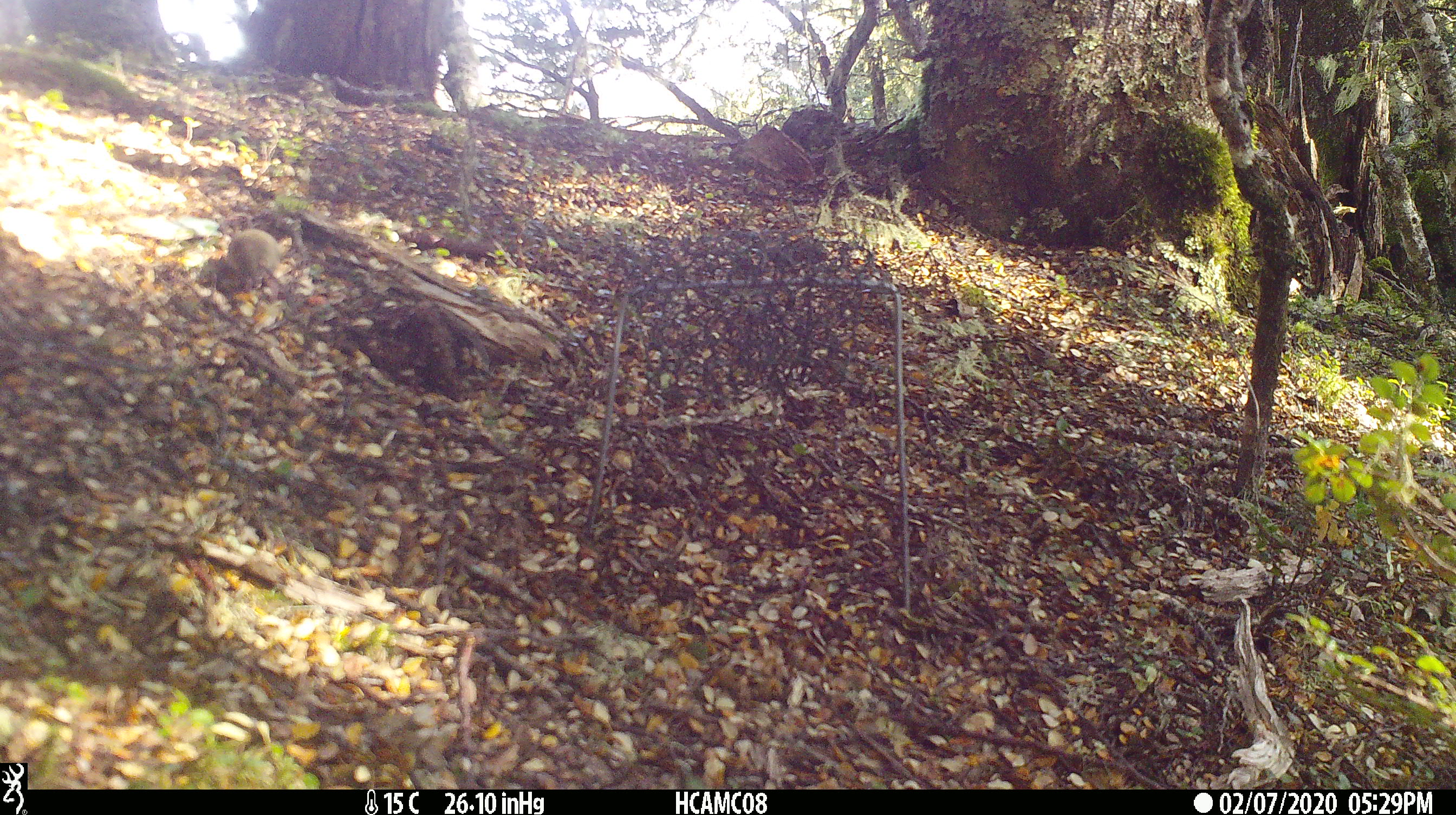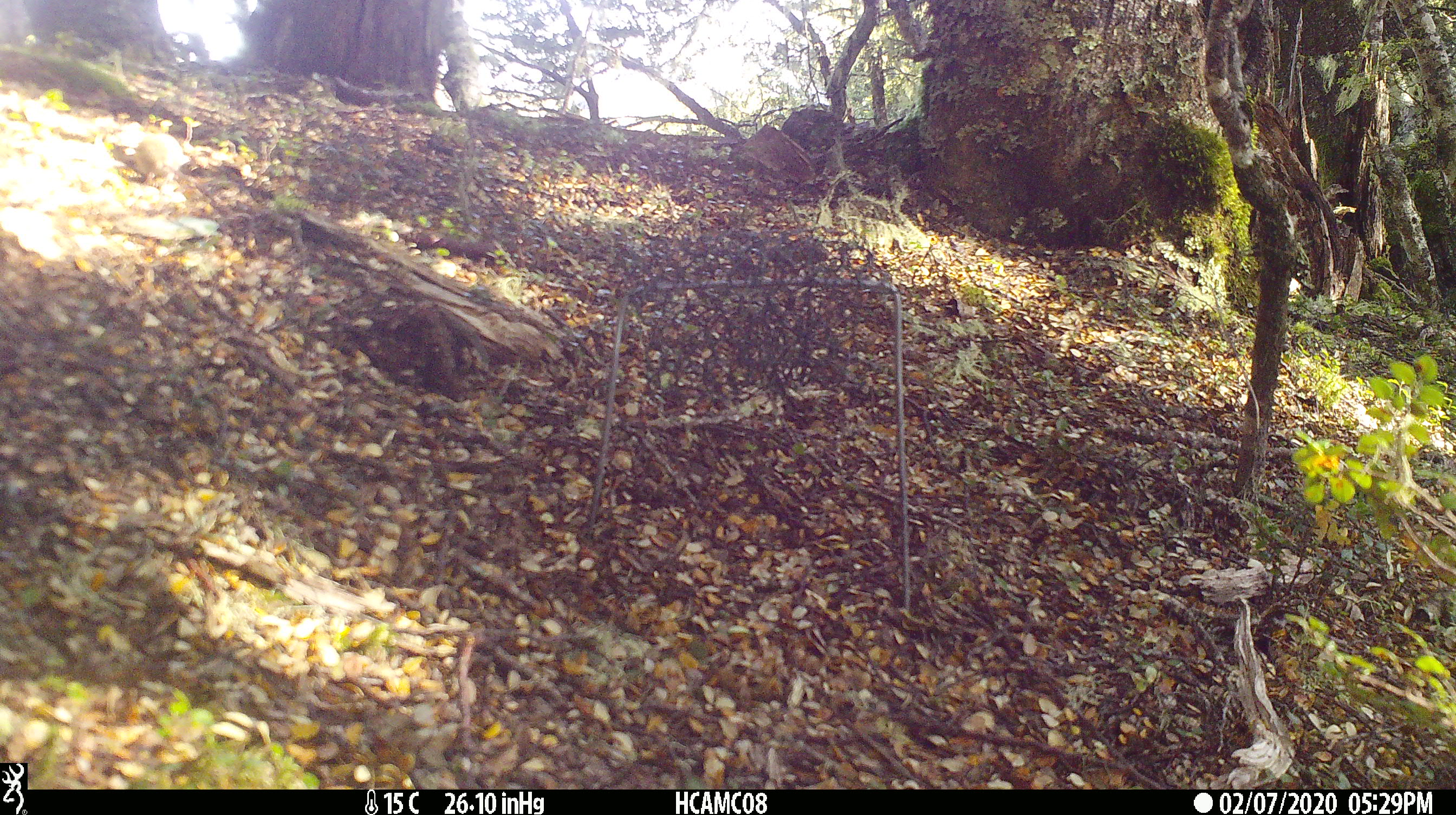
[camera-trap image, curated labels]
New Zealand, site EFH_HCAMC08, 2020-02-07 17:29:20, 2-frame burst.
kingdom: Animalia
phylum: Chordata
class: Mammalia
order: Rodentia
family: Muridae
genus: Mus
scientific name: Mus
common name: mouse